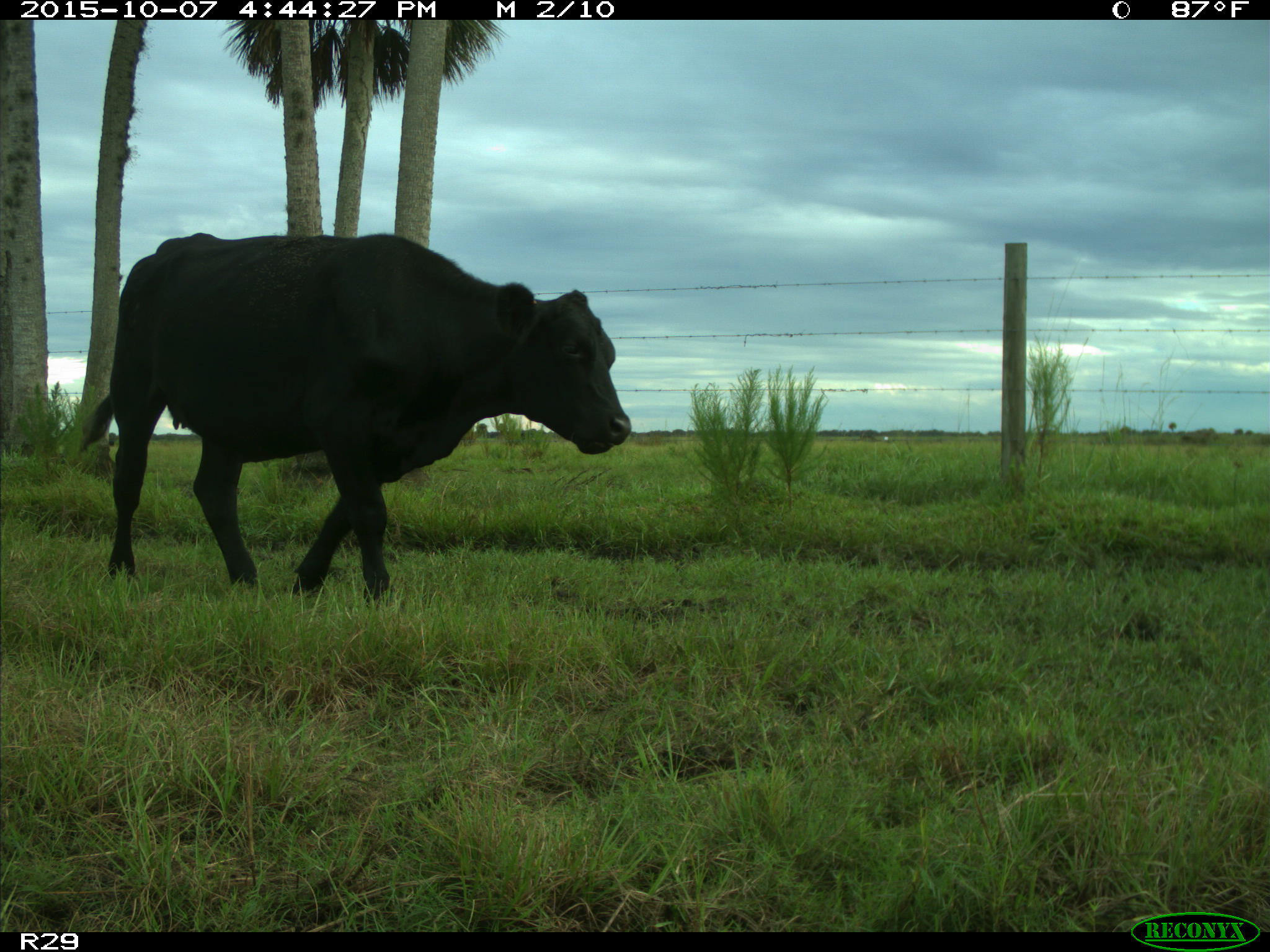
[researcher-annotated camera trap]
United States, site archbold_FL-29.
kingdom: Animalia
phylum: Chordata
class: Mammalia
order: Artiodactyla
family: Bovidae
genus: Bos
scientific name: Bos taurus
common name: domestic cow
Bos taurus (domestic cow).